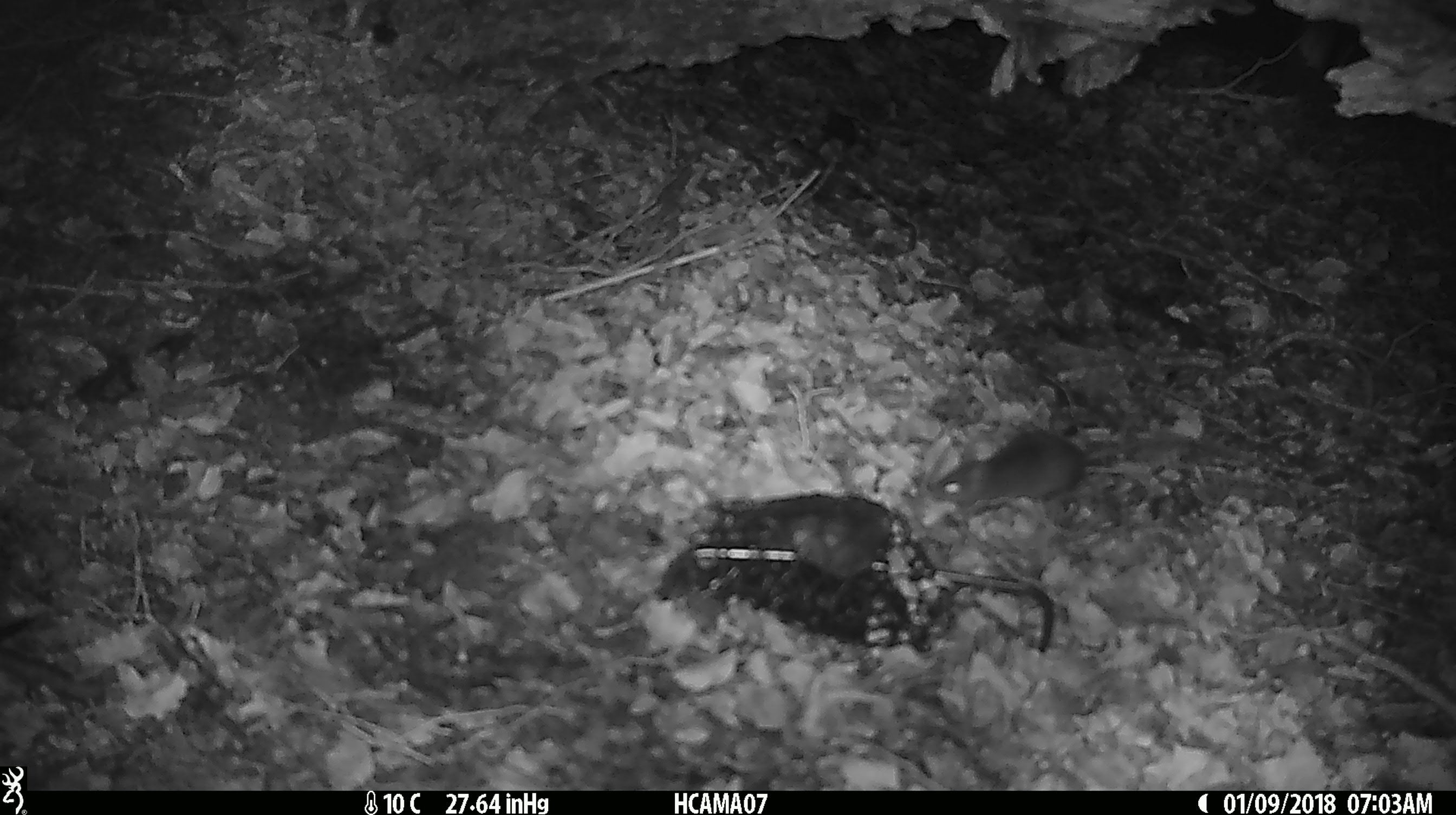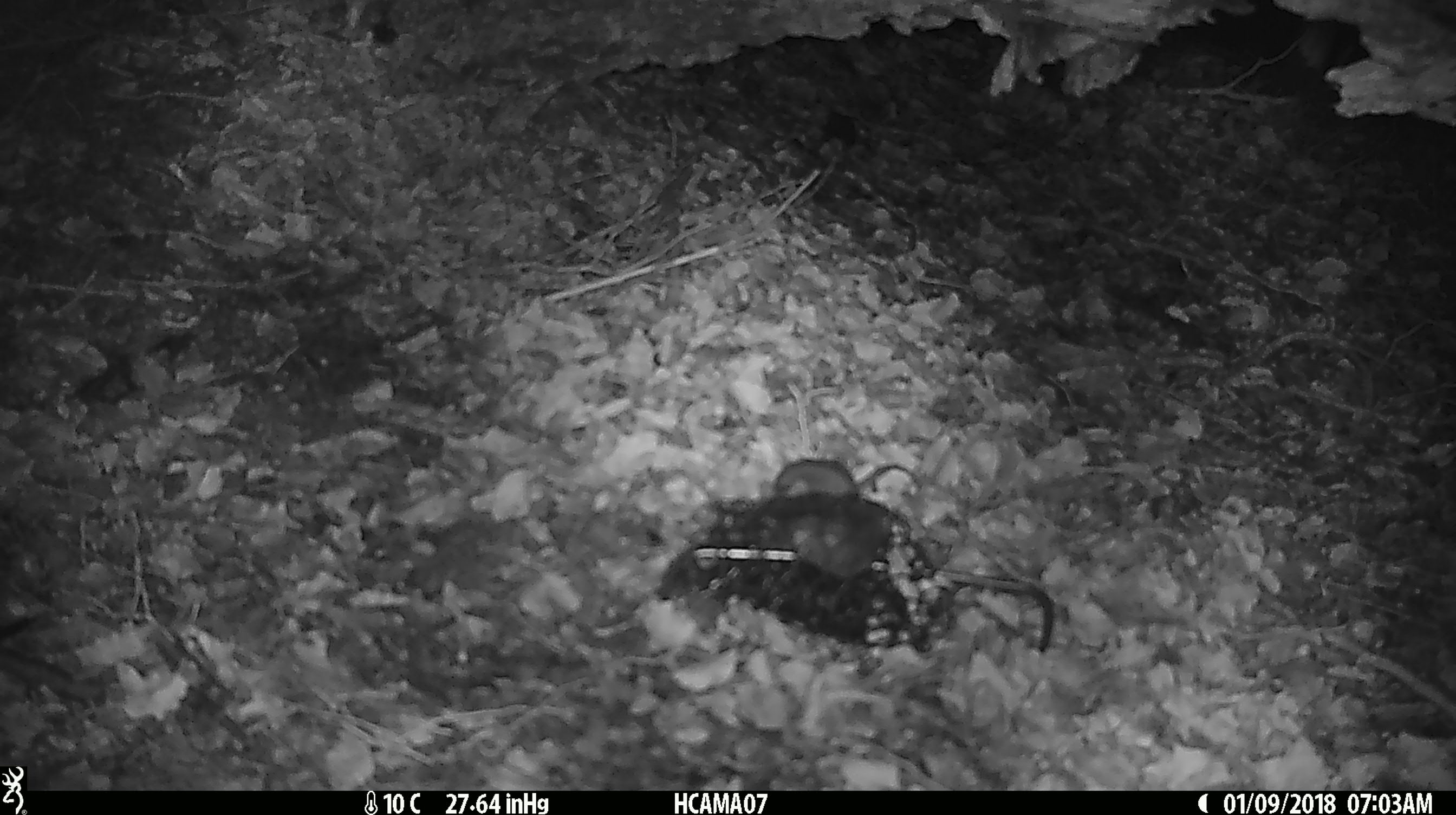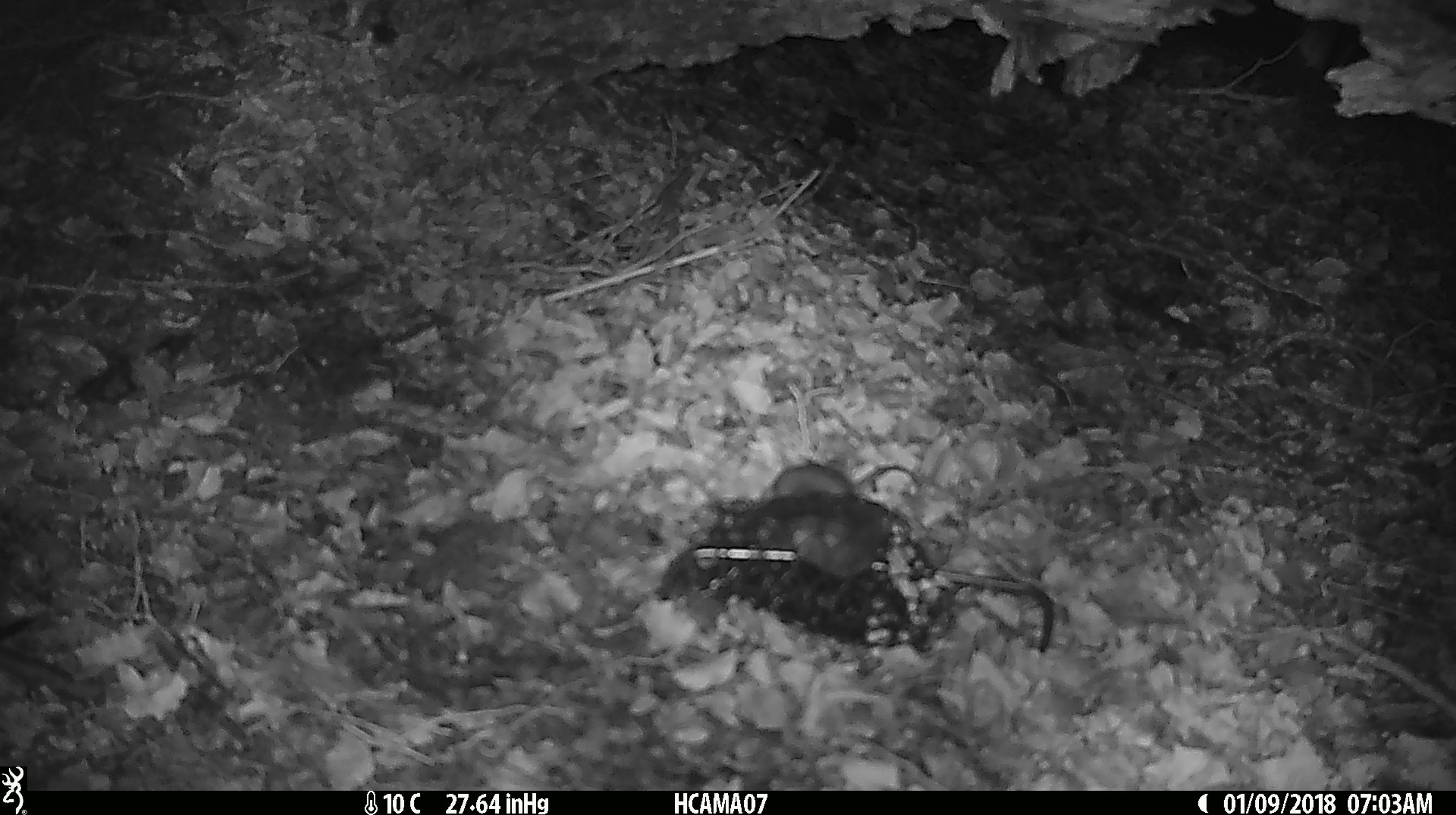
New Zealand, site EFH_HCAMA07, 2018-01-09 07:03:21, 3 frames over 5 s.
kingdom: Animalia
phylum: Chordata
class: Mammalia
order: Rodentia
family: Muridae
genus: Mus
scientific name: Mus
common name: mouse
Mouse (Mus).